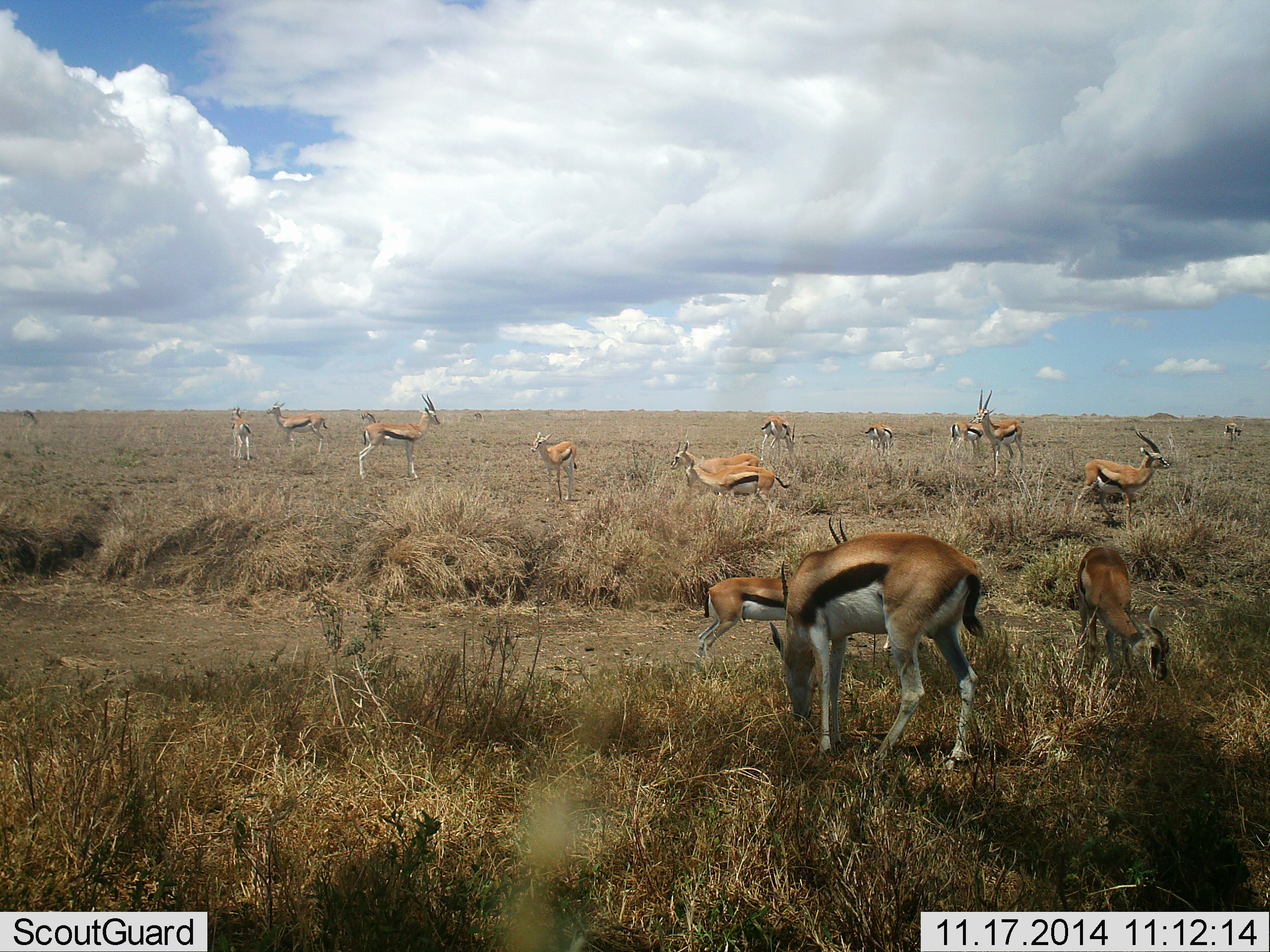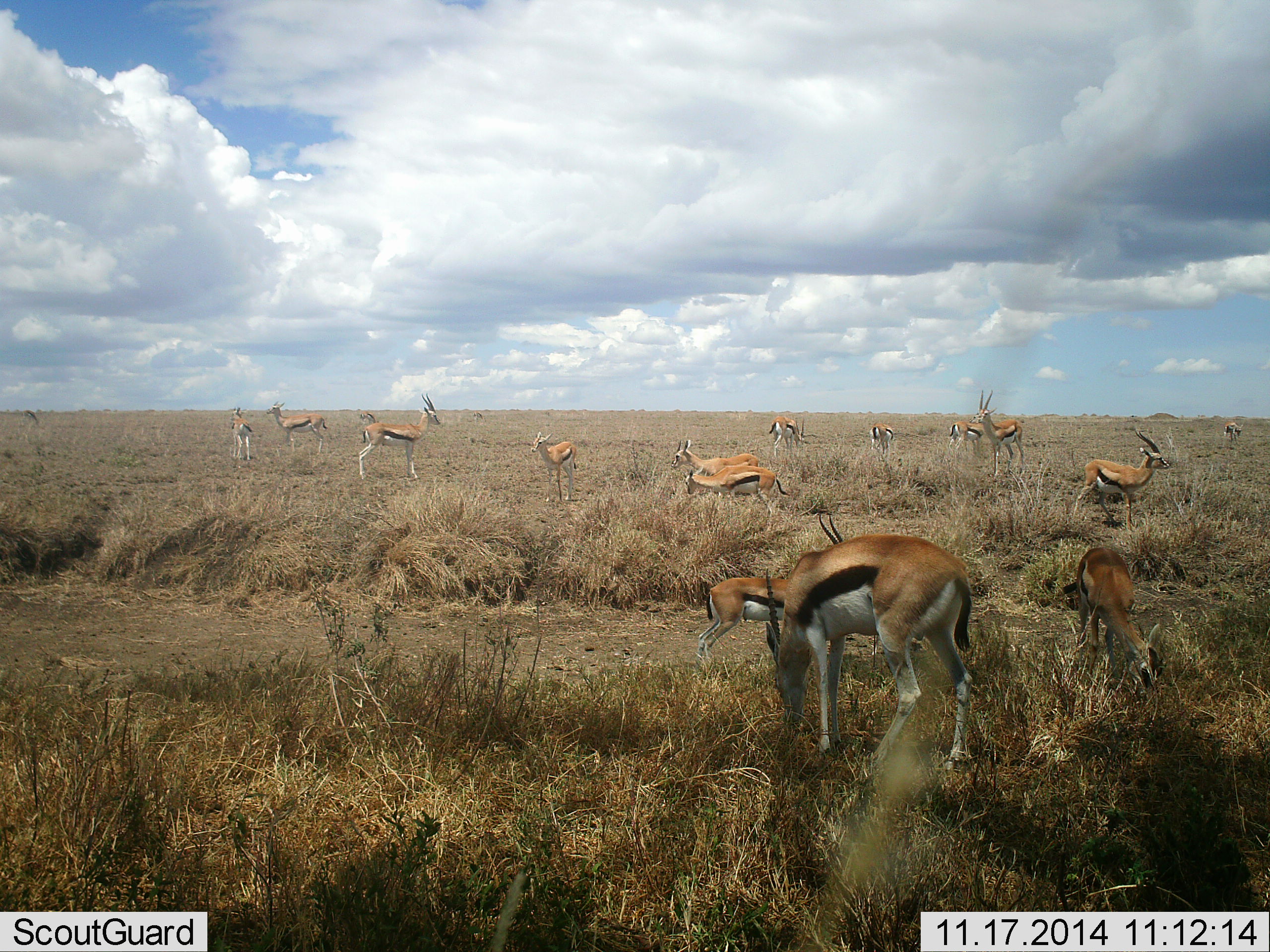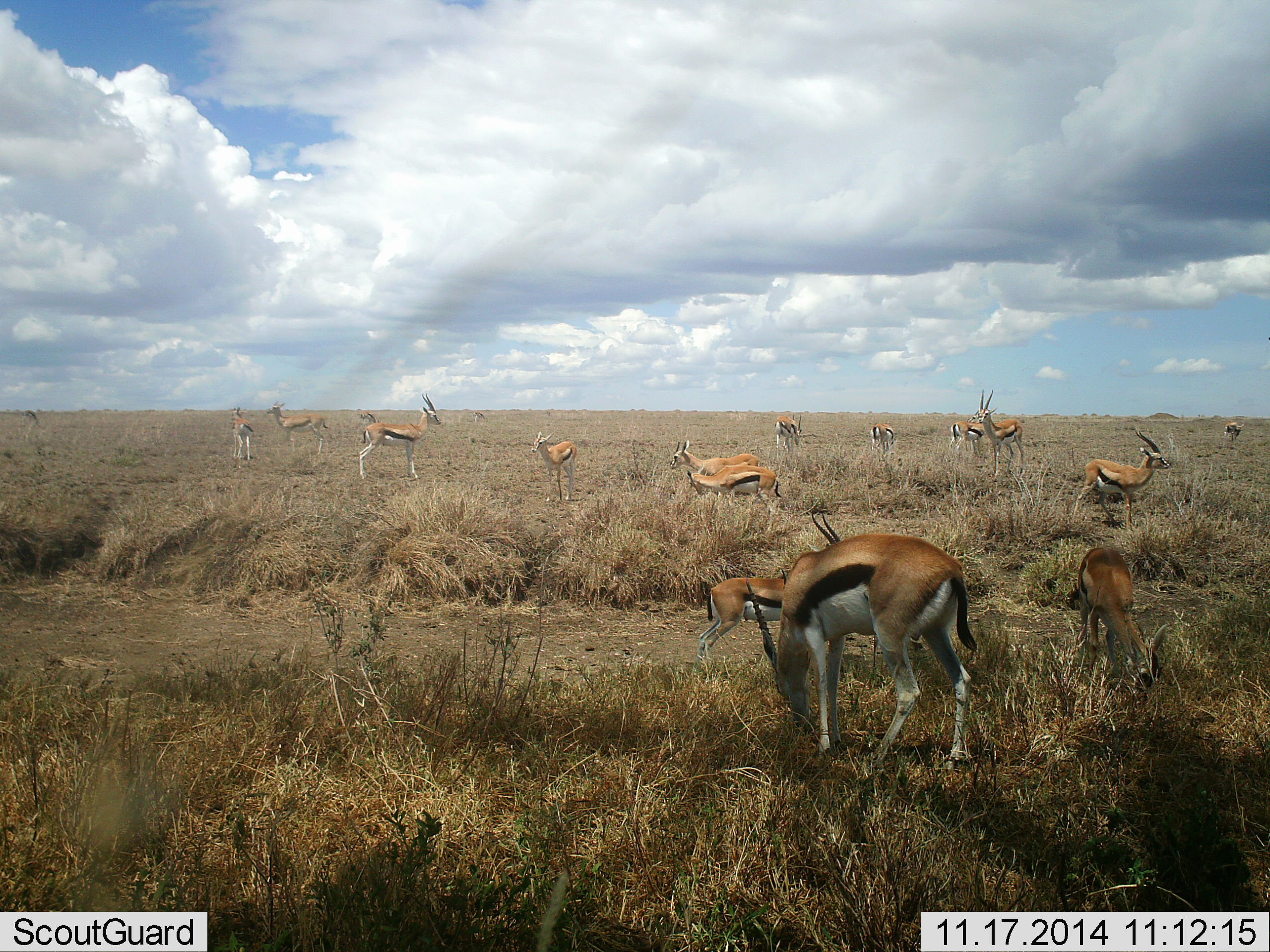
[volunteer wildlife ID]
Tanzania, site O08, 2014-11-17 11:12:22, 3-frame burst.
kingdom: Animalia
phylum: Chordata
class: Mammalia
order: Artiodactyla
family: Bovidae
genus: Eudorcas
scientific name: Eudorcas thomsonii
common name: thomson's gazelle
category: gazellethomsons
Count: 11-50.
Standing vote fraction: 90%.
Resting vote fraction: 10%.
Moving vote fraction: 20%.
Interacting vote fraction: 0%.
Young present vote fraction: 20%.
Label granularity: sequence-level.